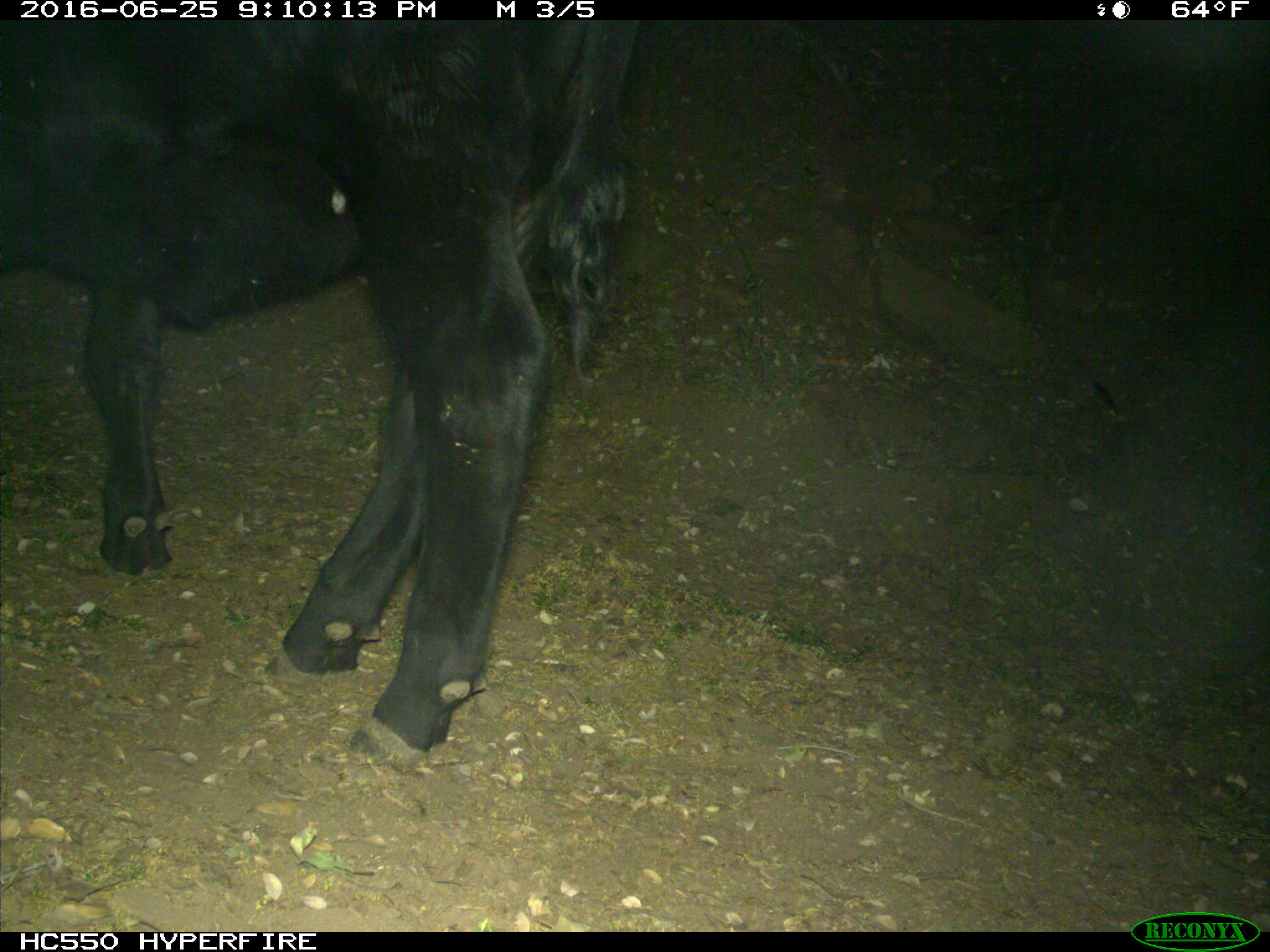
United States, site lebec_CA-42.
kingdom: Animalia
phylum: Chordata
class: Mammalia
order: Artiodactyla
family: Bovidae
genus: Bos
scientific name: Bos taurus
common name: domestic cow